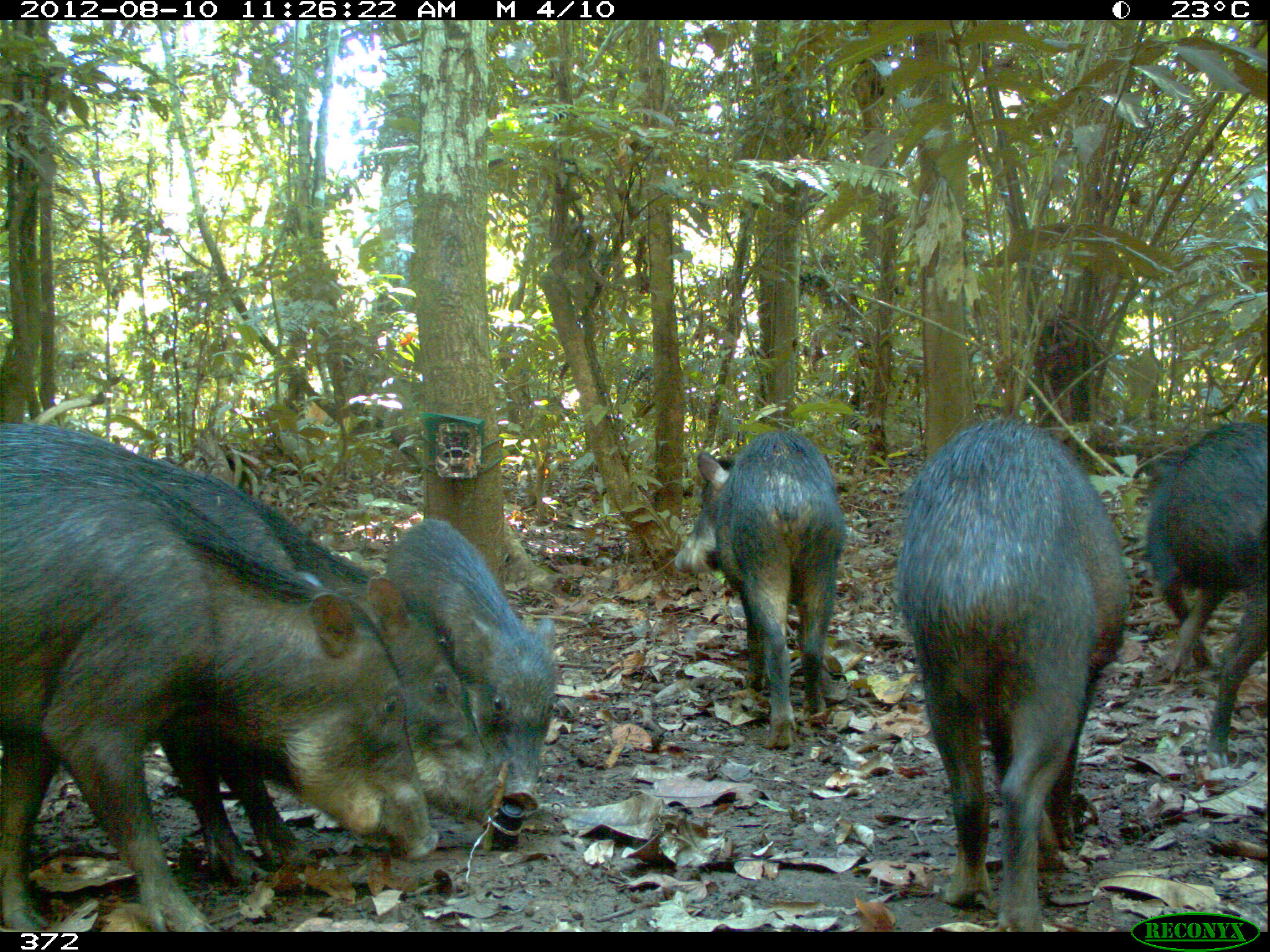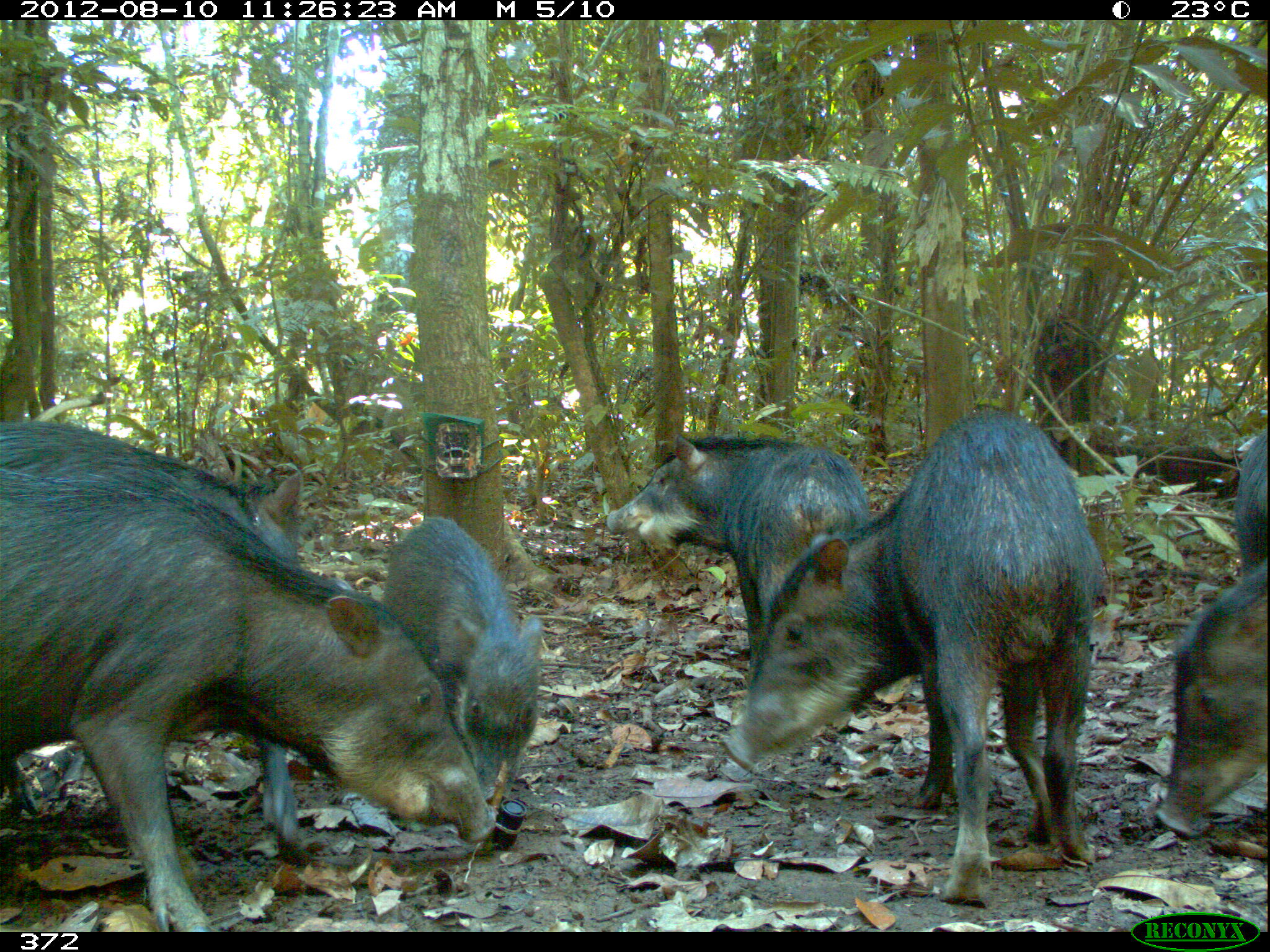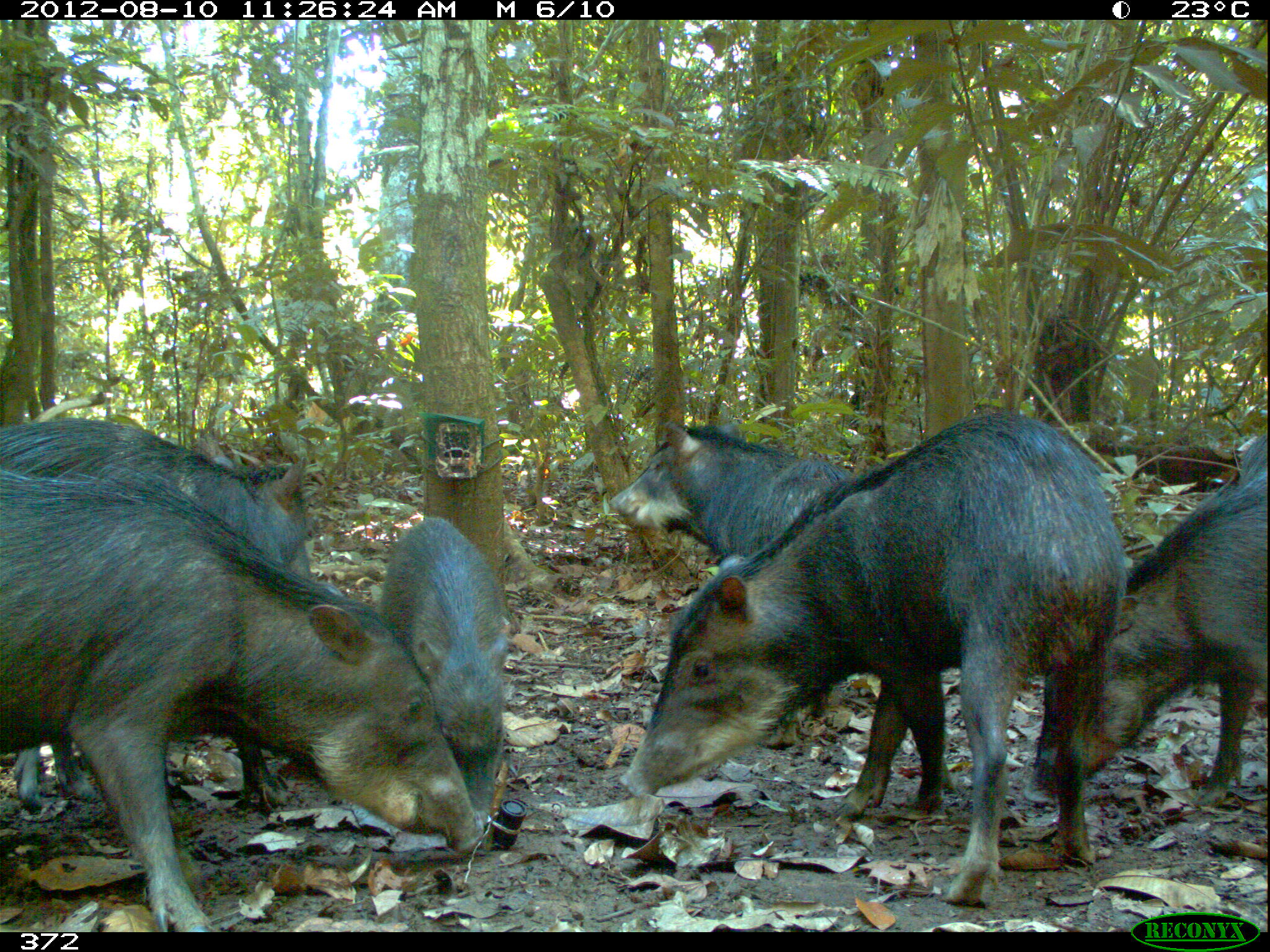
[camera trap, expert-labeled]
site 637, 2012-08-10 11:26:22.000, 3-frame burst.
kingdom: Animalia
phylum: Chordata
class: Mammalia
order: Artiodactyla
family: Tayassuidae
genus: Tayassu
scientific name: Tayassu pecari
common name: white-lipped peccary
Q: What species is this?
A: Tayassu pecari (white-lipped peccary).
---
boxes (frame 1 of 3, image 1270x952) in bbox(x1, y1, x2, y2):
tayassu pecari: bbox(0, 423, 445, 932); bbox(110, 437, 503, 890); bbox(892, 420, 1134, 932); bbox(675, 432, 848, 750); bbox(385, 516, 560, 813); bbox(1140, 419, 1265, 771)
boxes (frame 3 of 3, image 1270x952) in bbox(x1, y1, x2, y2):
tayassu pecari: bbox(619, 410, 1126, 898); bbox(2, 472, 481, 932); bbox(0, 416, 312, 808); bbox(1019, 426, 1264, 810); bbox(376, 513, 512, 827); bbox(603, 420, 858, 565)